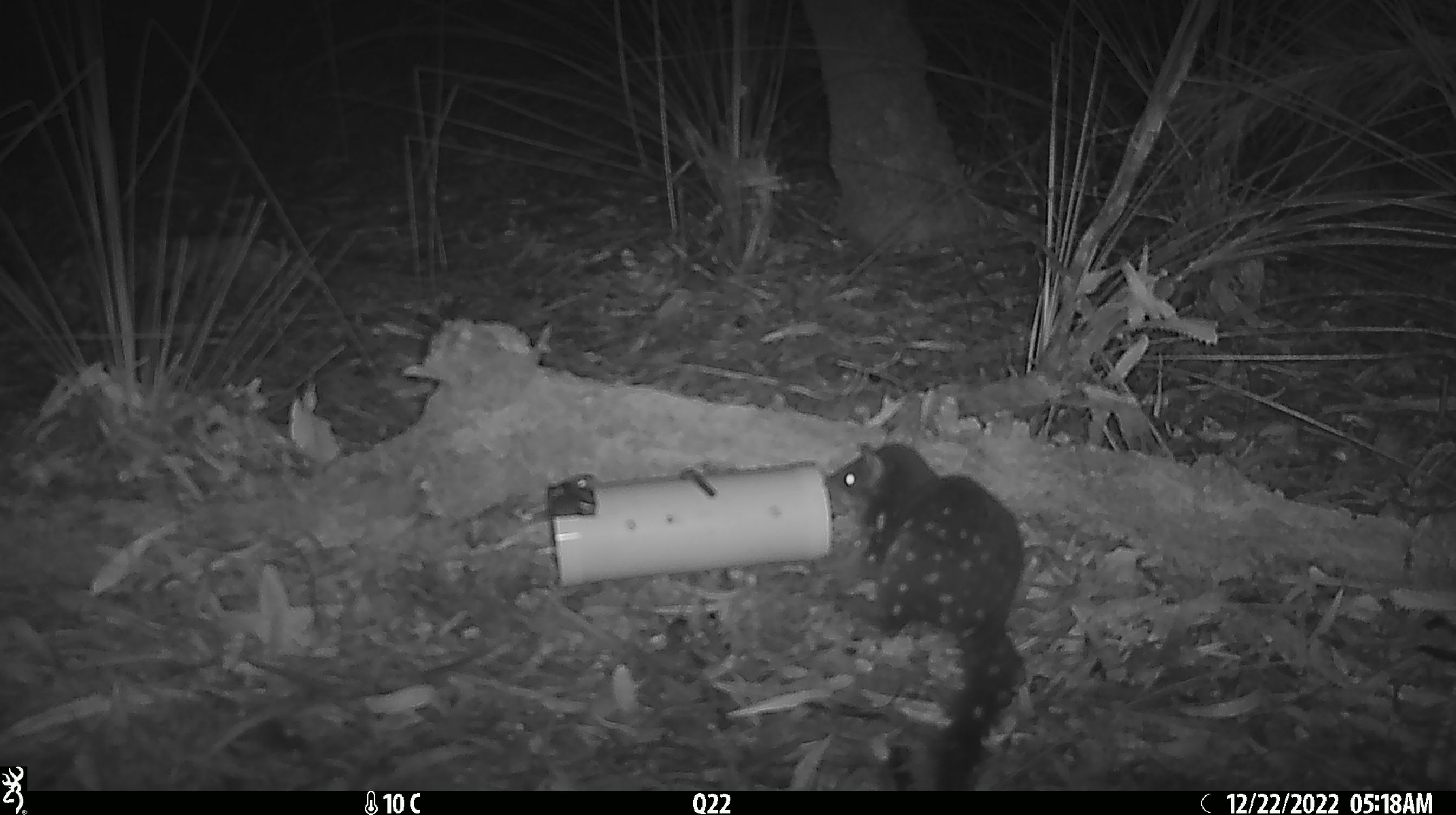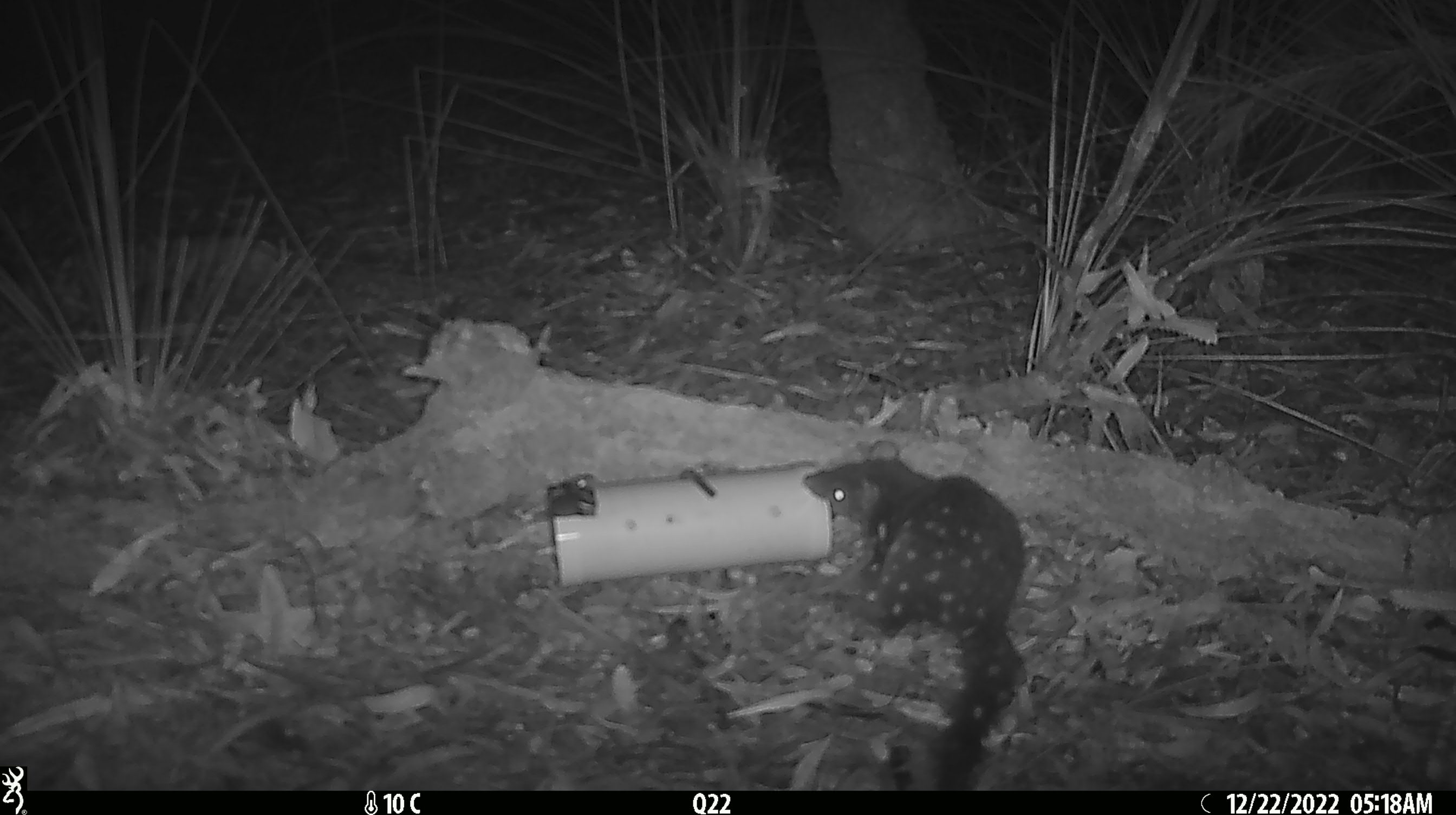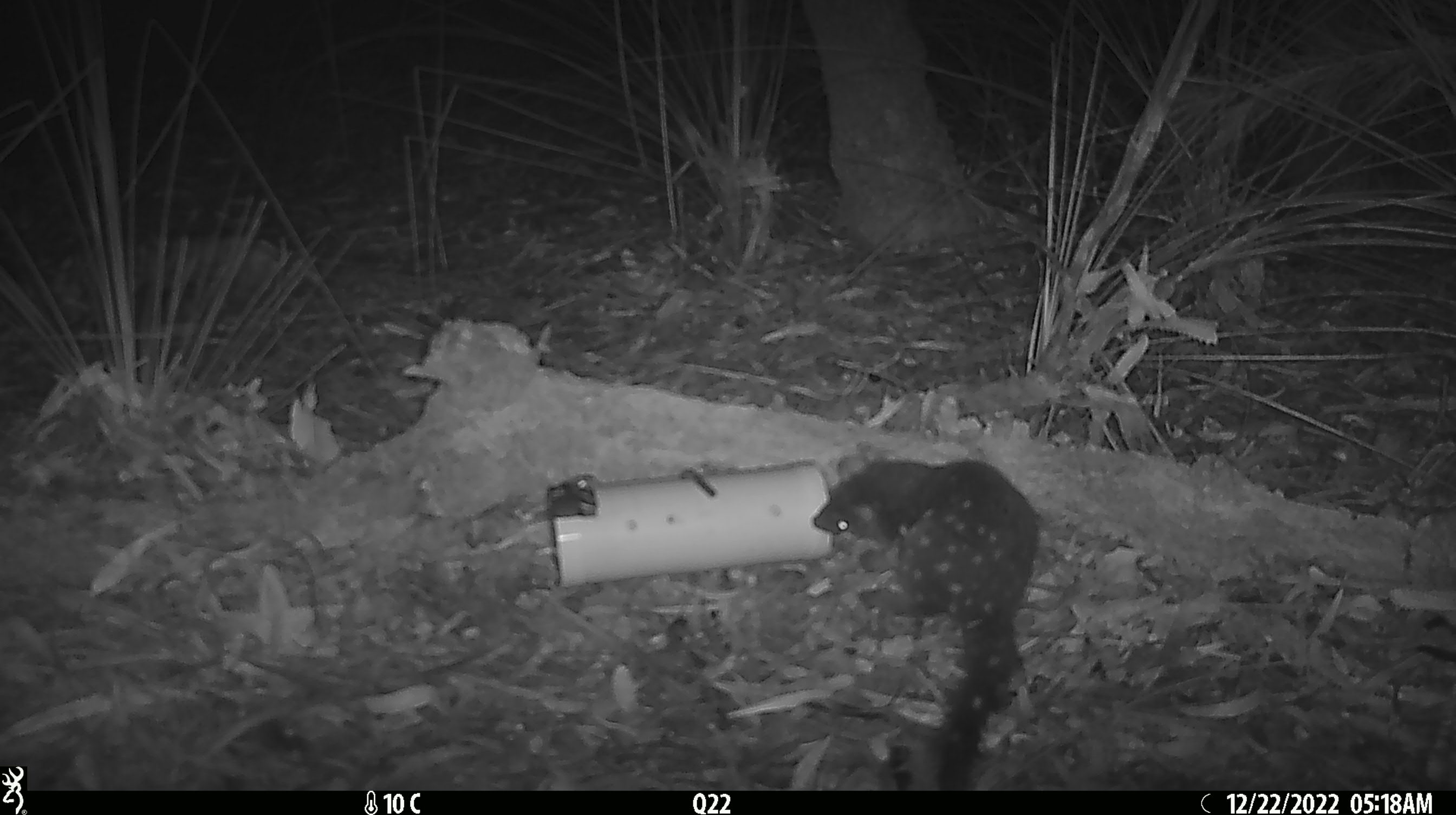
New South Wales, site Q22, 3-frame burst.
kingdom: Animalia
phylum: Chordata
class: Mammalia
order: Dasyuromorphia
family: Dasyuridae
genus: Dasyurus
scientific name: Dasyurus maculatus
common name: spotted-tailed quoll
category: quoll